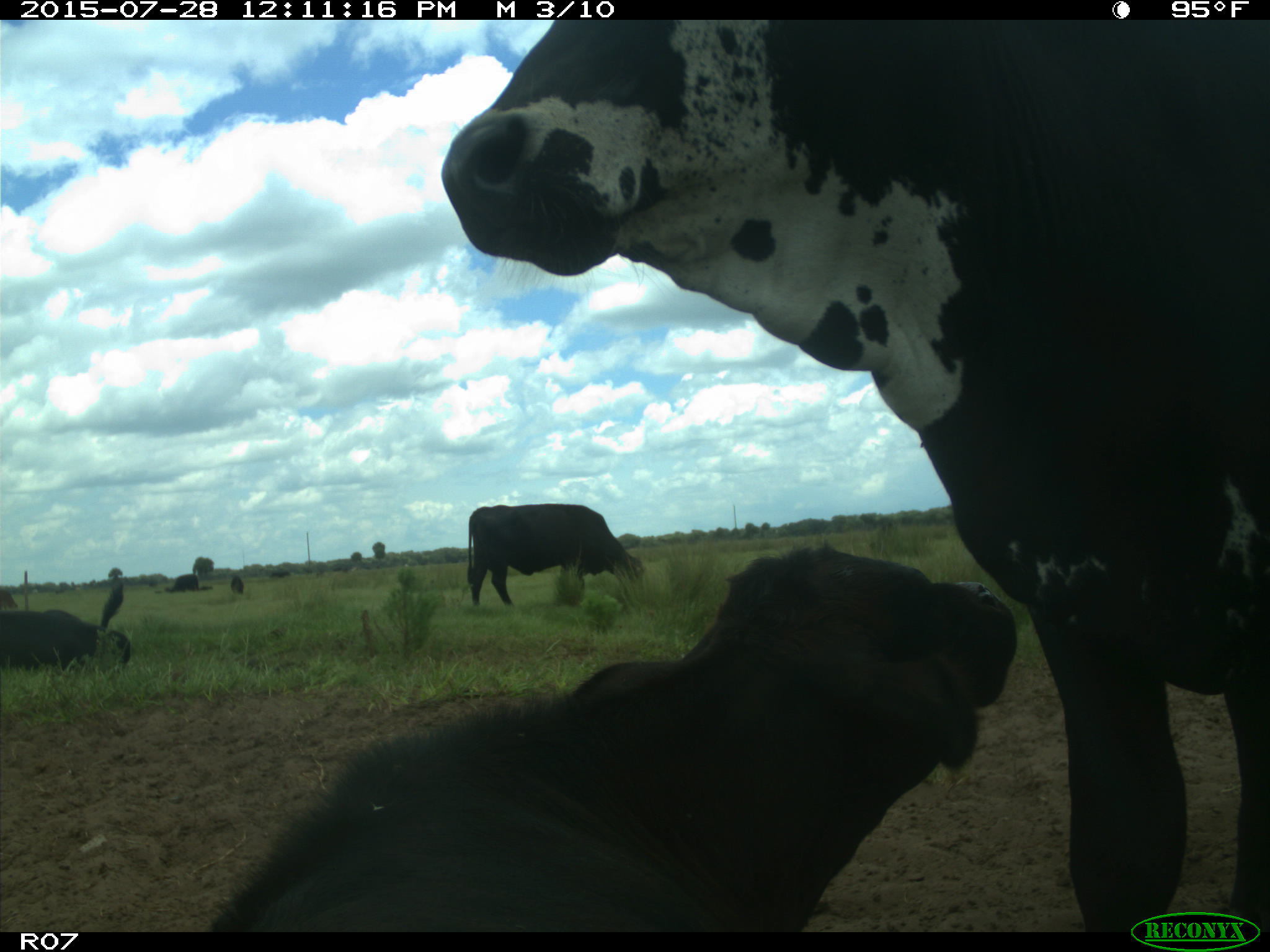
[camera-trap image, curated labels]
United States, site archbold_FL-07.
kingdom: Animalia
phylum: Chordata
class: Mammalia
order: Artiodactyla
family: Bovidae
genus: Bos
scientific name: Bos taurus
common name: domestic cow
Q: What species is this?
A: Bos taurus (domestic cow).